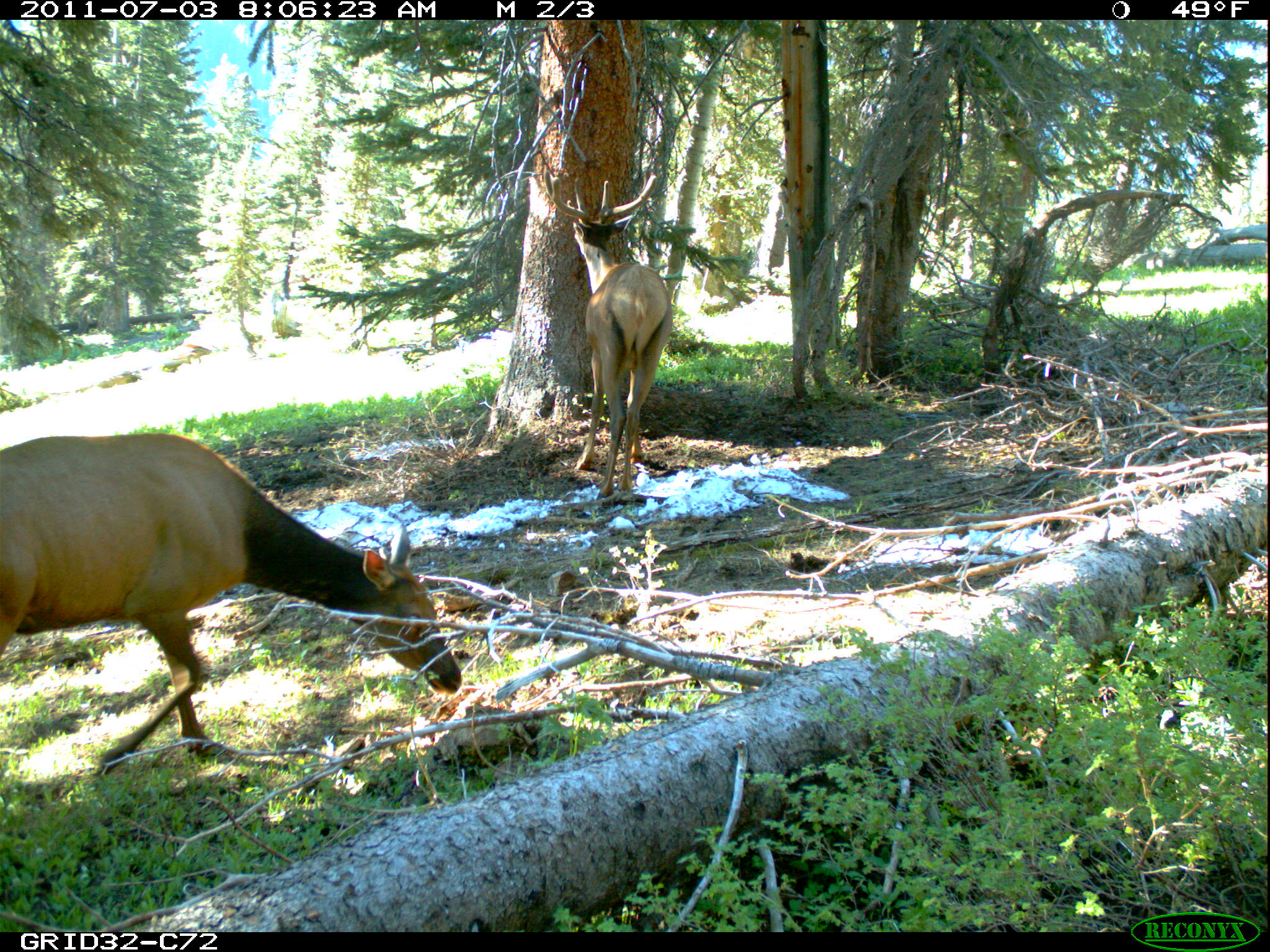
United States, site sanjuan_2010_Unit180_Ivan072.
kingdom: Animalia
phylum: Chordata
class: Mammalia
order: Artiodactyla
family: Cervidae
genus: Cervus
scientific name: Cervus elaphus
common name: red deer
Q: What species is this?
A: Cervus elaphus (red deer).